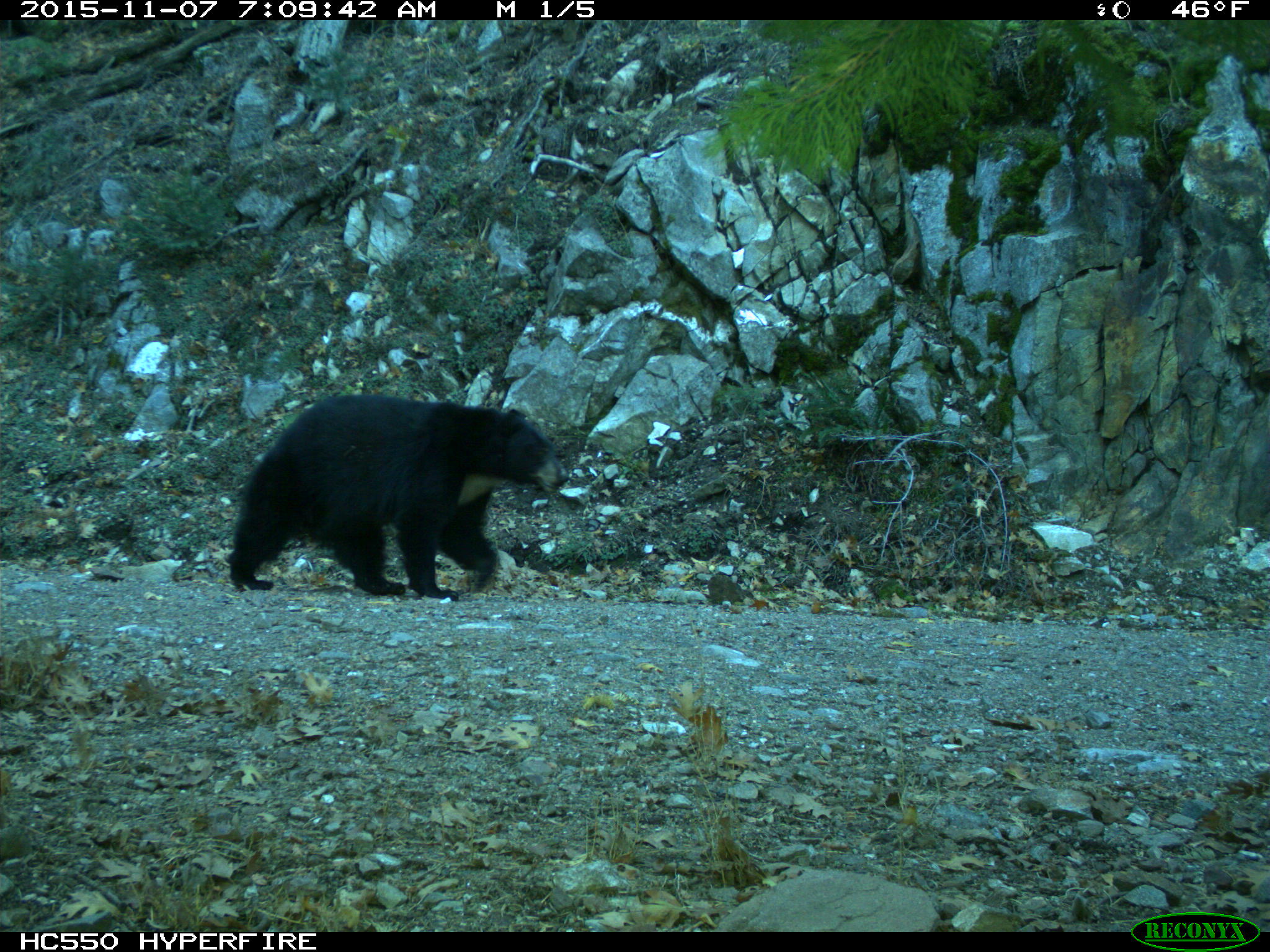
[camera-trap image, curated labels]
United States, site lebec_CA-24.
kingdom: Animalia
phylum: Chordata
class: Mammalia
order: Carnivora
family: Ursidae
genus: Ursus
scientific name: Ursus americanus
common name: american black bear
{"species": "Ursus americanus (american black bear)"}